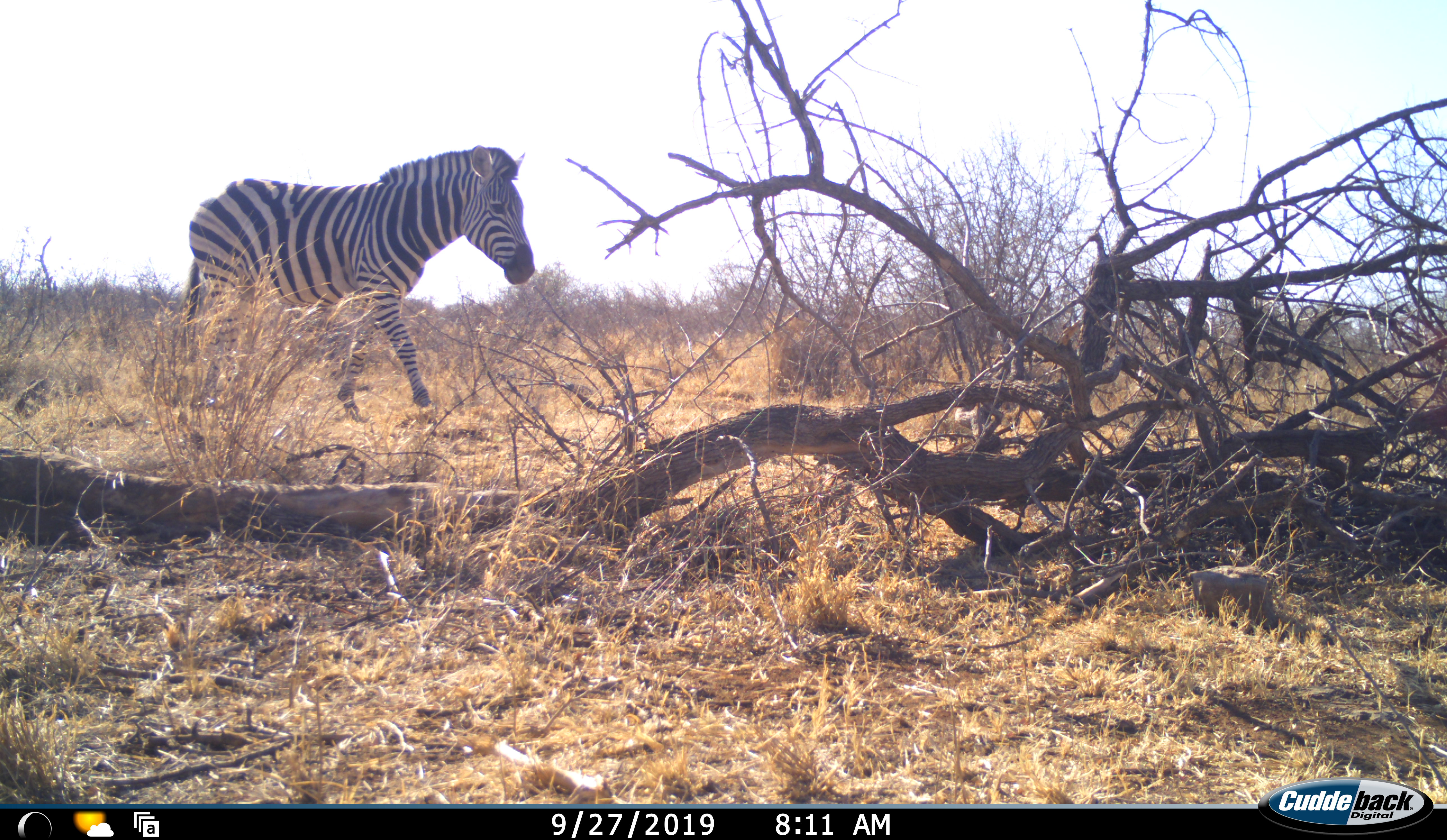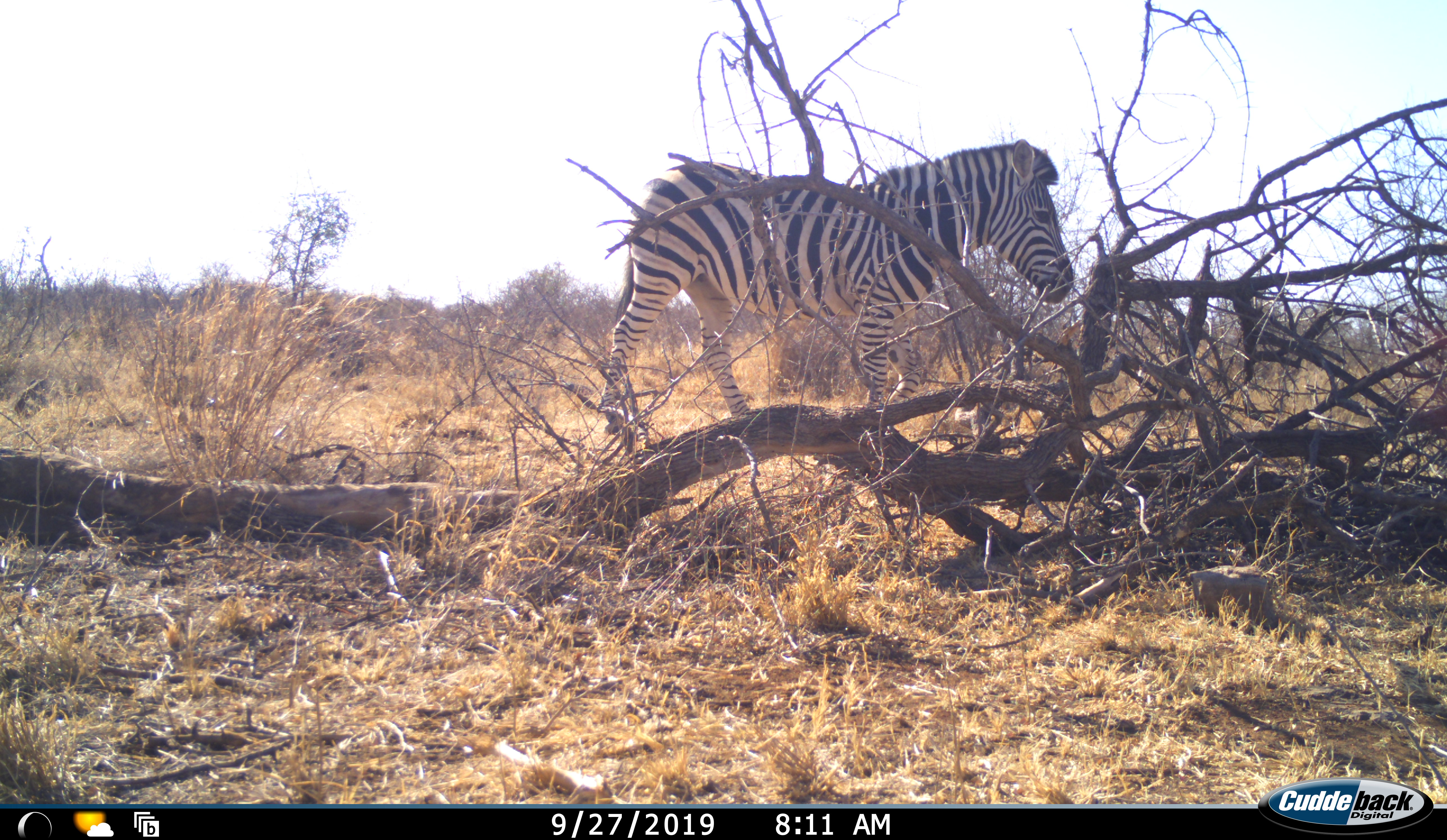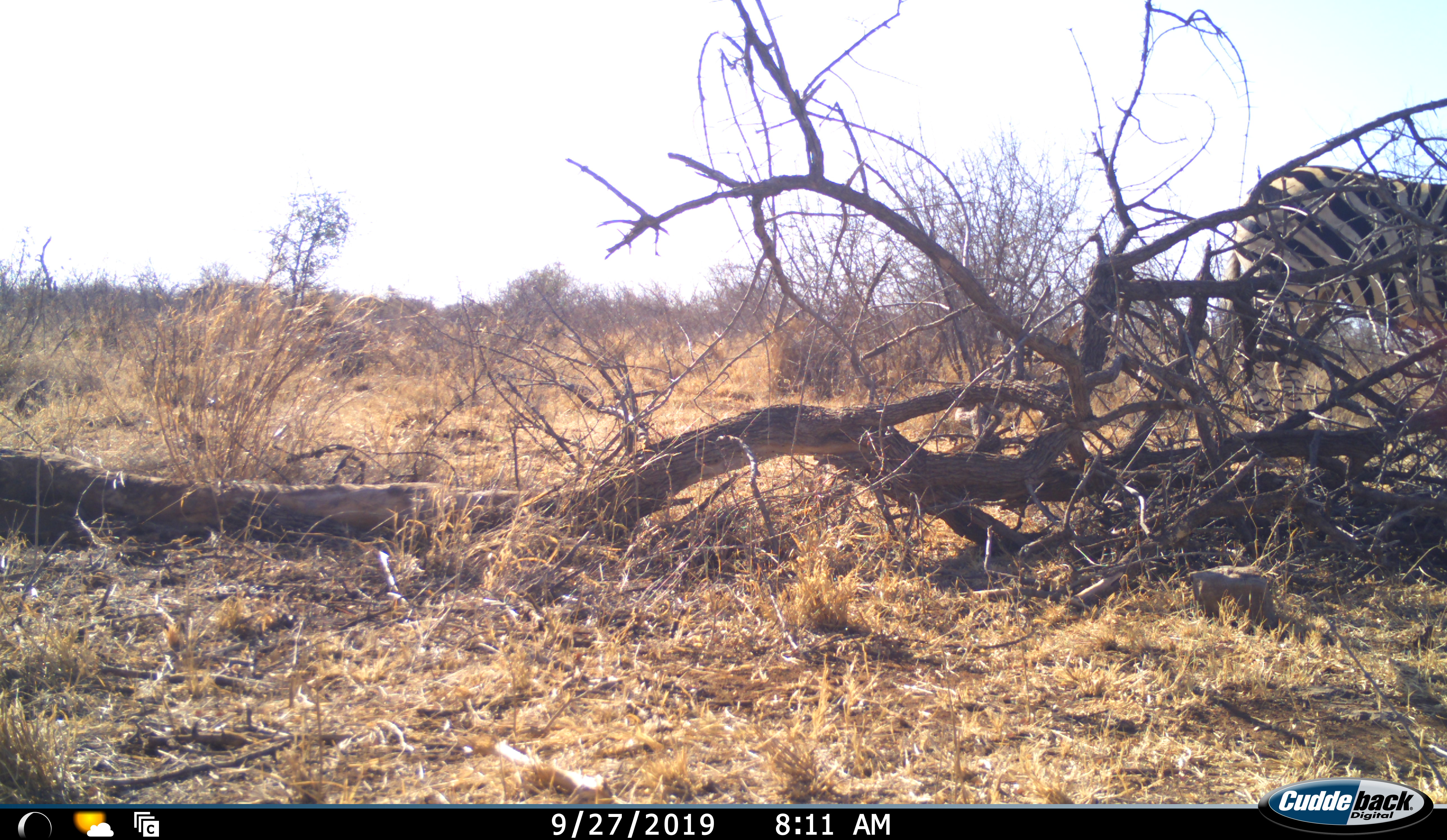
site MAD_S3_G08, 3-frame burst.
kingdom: Animalia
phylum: Chordata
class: Mammalia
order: Perissodactyla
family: Equidae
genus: Equus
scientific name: Equus quagga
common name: plains zebra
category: zebraplains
Zebraplains (plains zebra) (Equus quagga), count 1. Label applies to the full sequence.